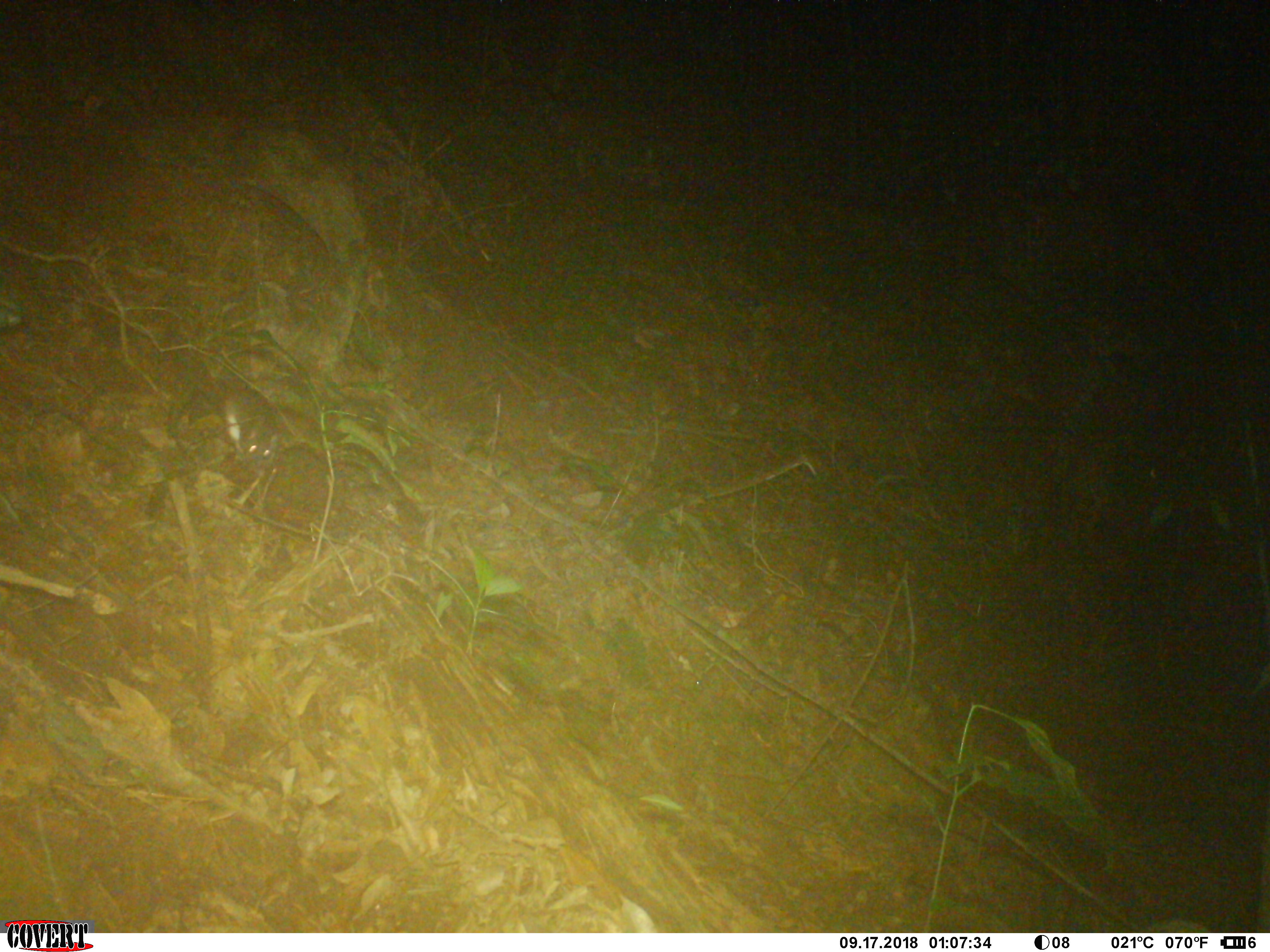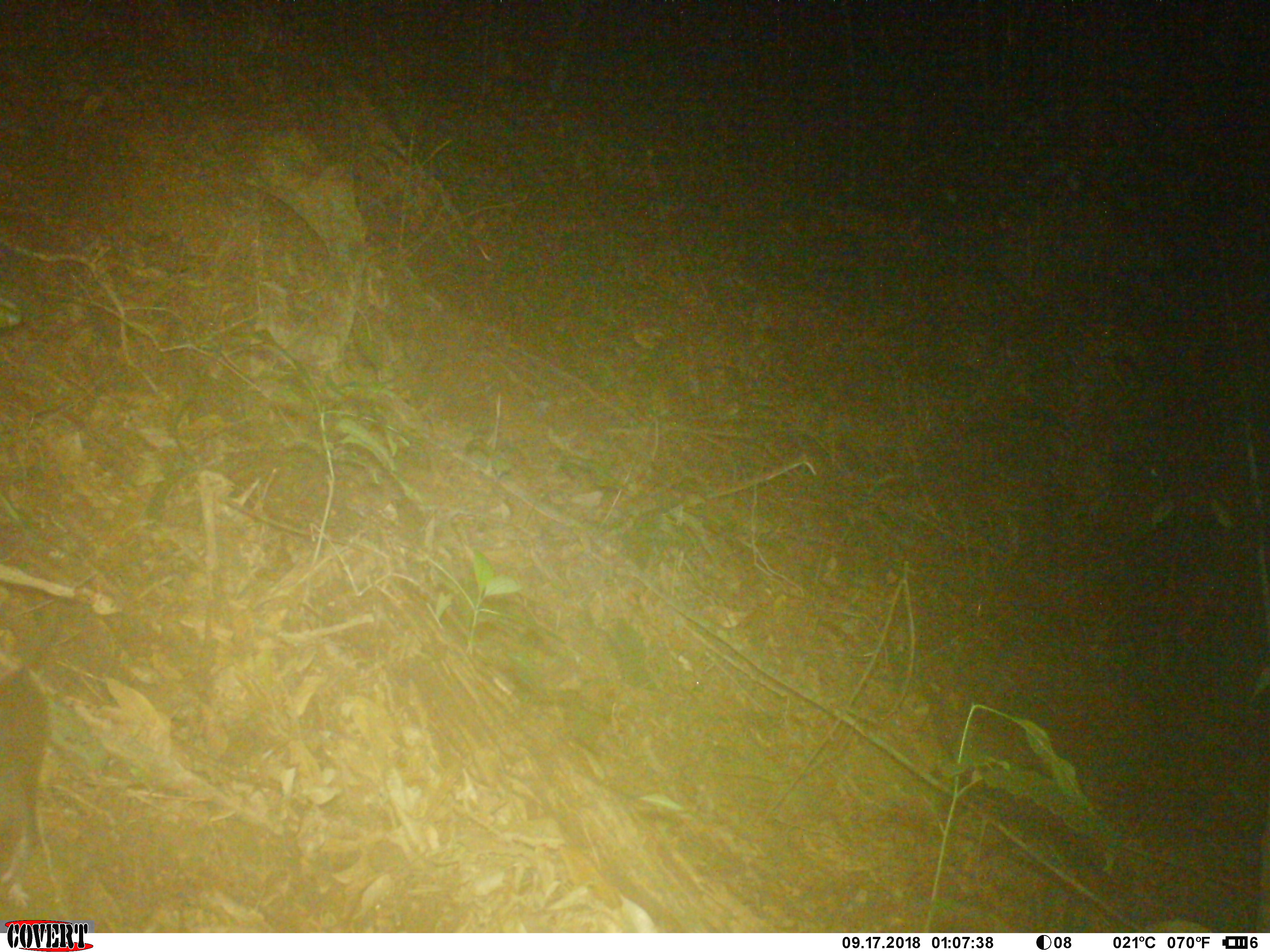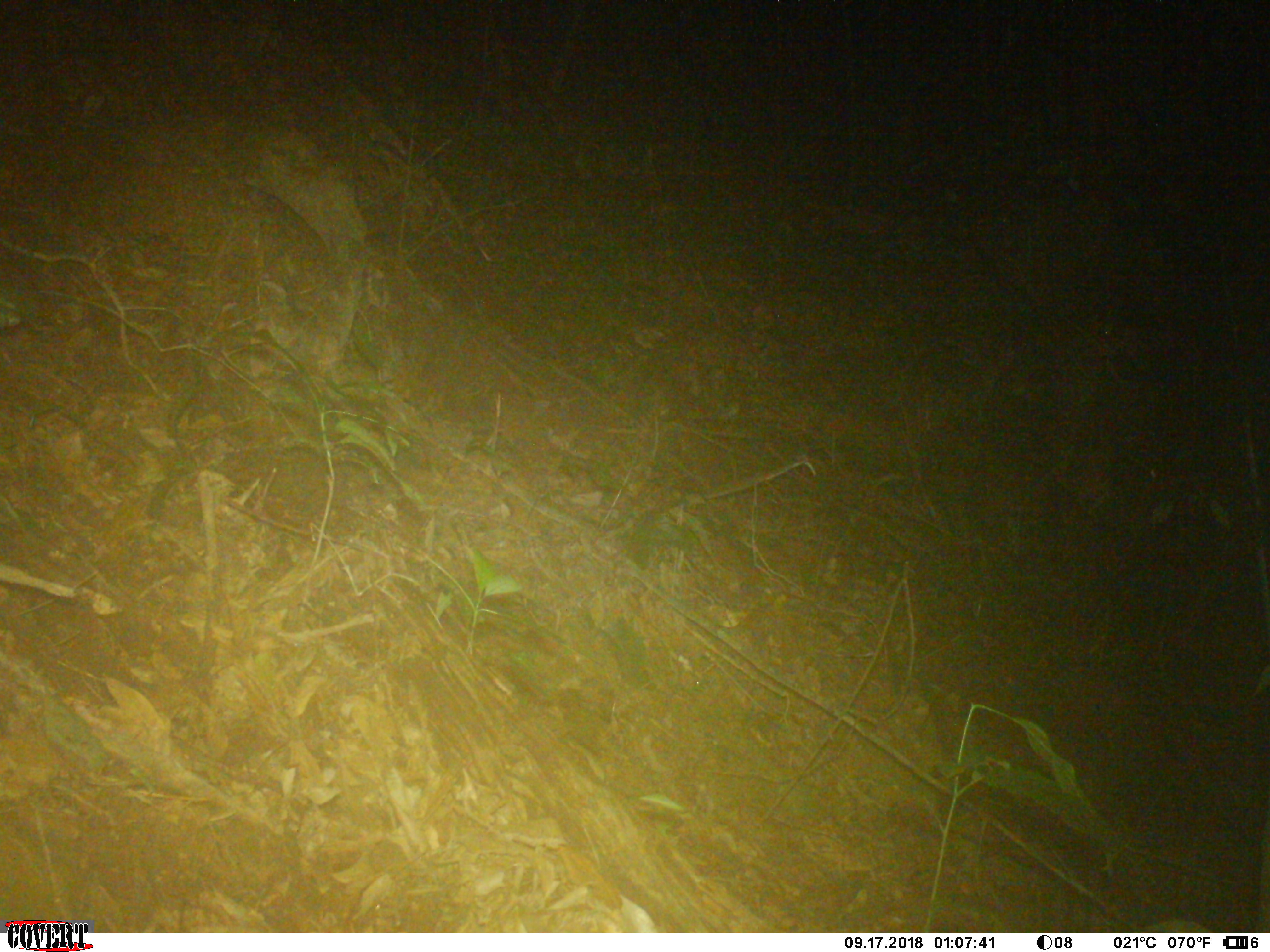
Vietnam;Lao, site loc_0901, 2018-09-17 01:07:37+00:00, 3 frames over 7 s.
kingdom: Animalia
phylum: Chordata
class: Mammalia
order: Rodentia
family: Muridae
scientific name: Muridae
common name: old-world mice and rats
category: unidentified murid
Unidentified murid (old-world mice and rats) (Muridae). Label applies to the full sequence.